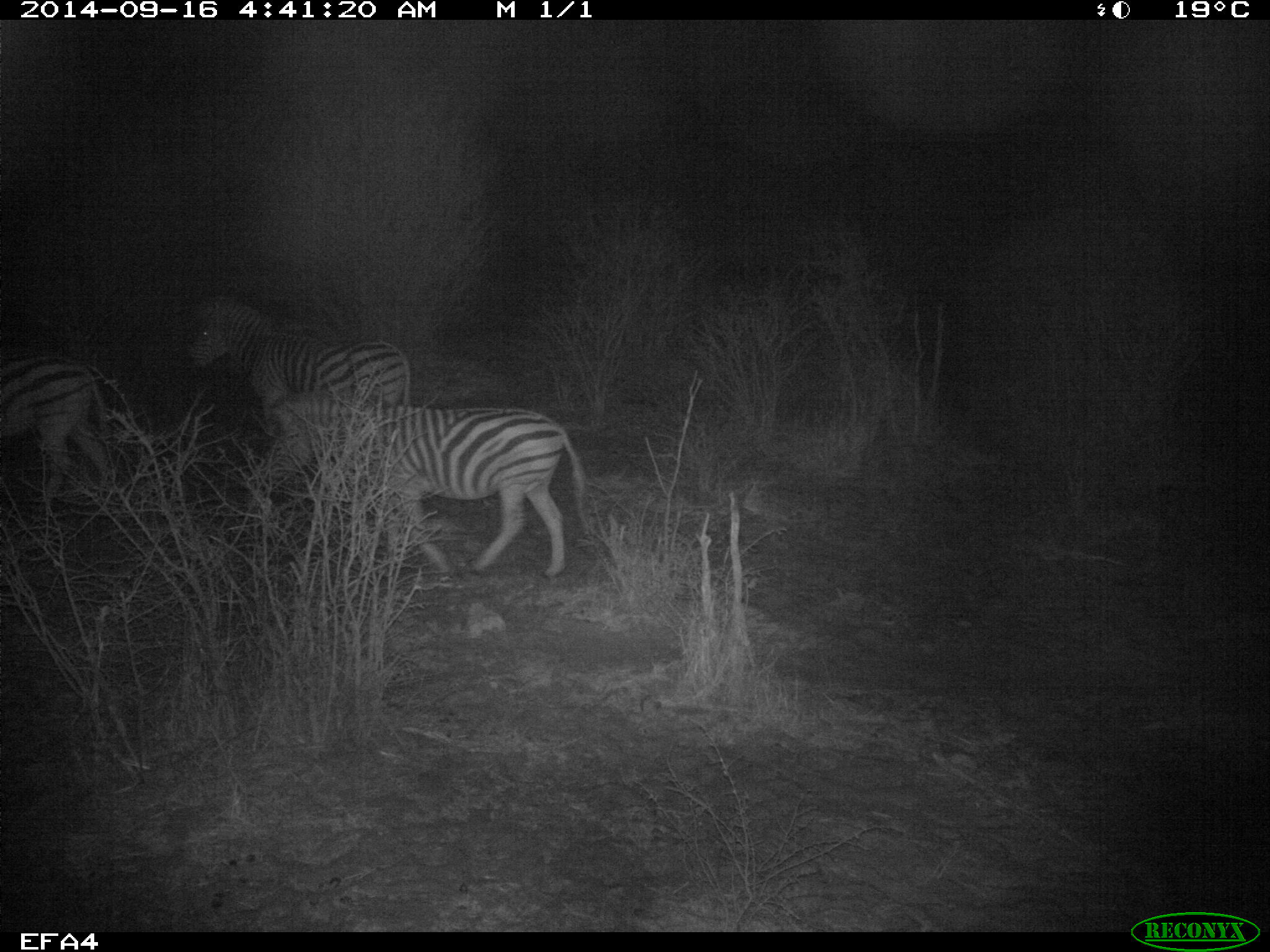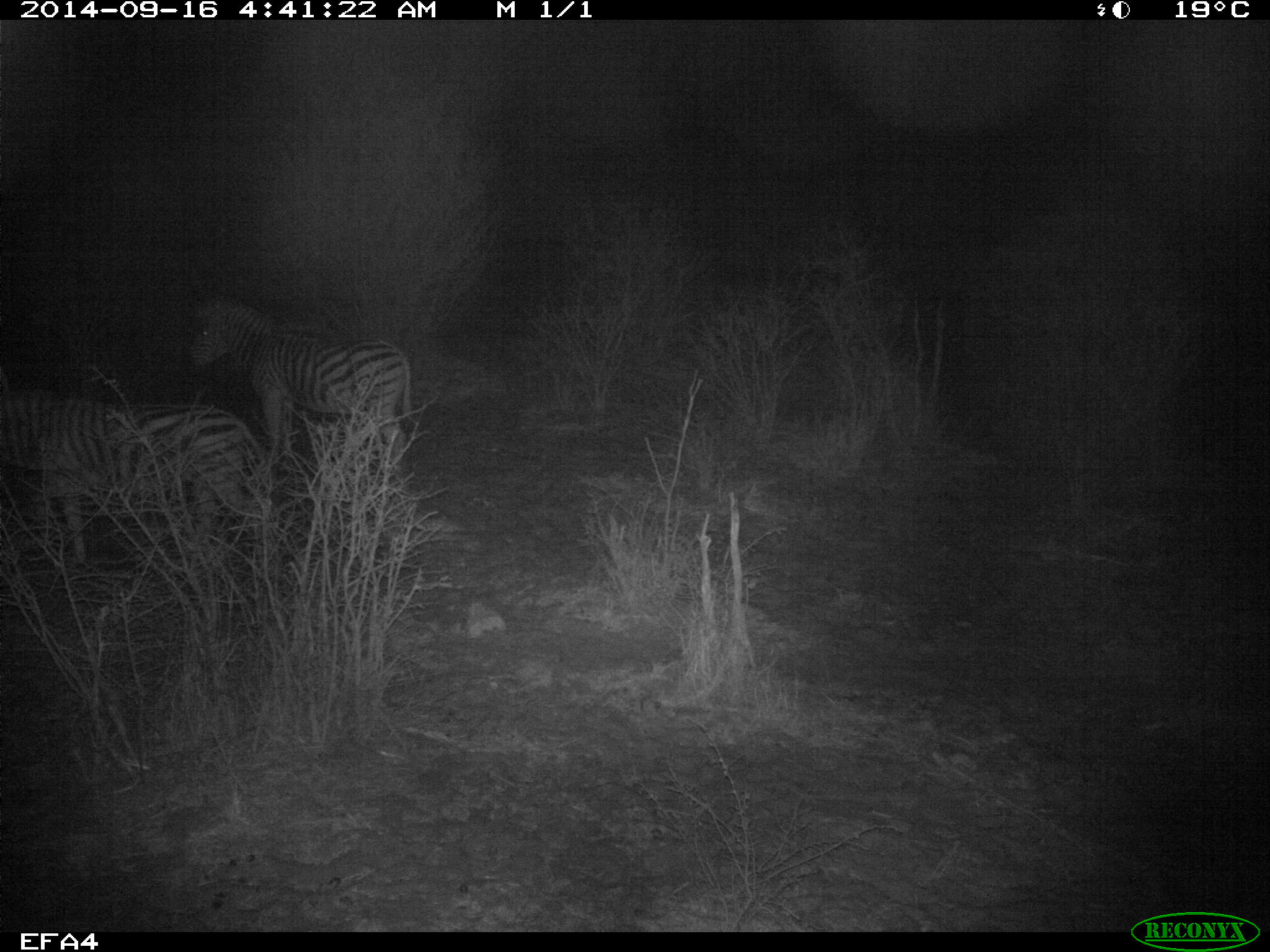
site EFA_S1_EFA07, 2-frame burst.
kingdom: Animalia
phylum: Chordata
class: Mammalia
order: Perissodactyla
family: Equidae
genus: Equus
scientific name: Equus quagga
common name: plains zebra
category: zebraplains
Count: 3.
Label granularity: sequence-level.